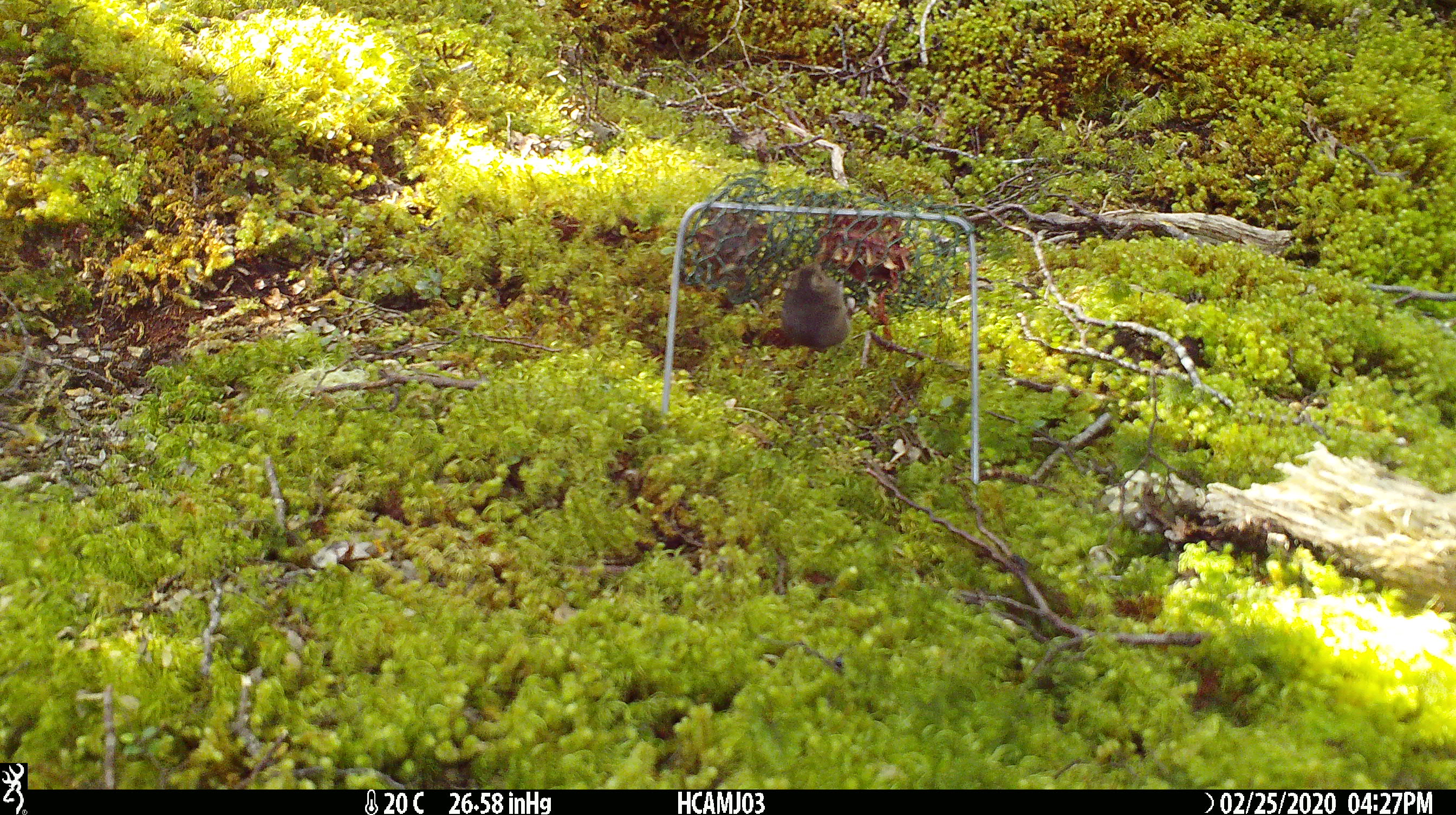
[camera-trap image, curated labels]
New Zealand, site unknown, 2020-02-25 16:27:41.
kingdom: Animalia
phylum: Chordata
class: Mammalia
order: Rodentia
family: Muridae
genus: Mus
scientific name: Mus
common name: mouse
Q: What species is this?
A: Mouse (Mus).